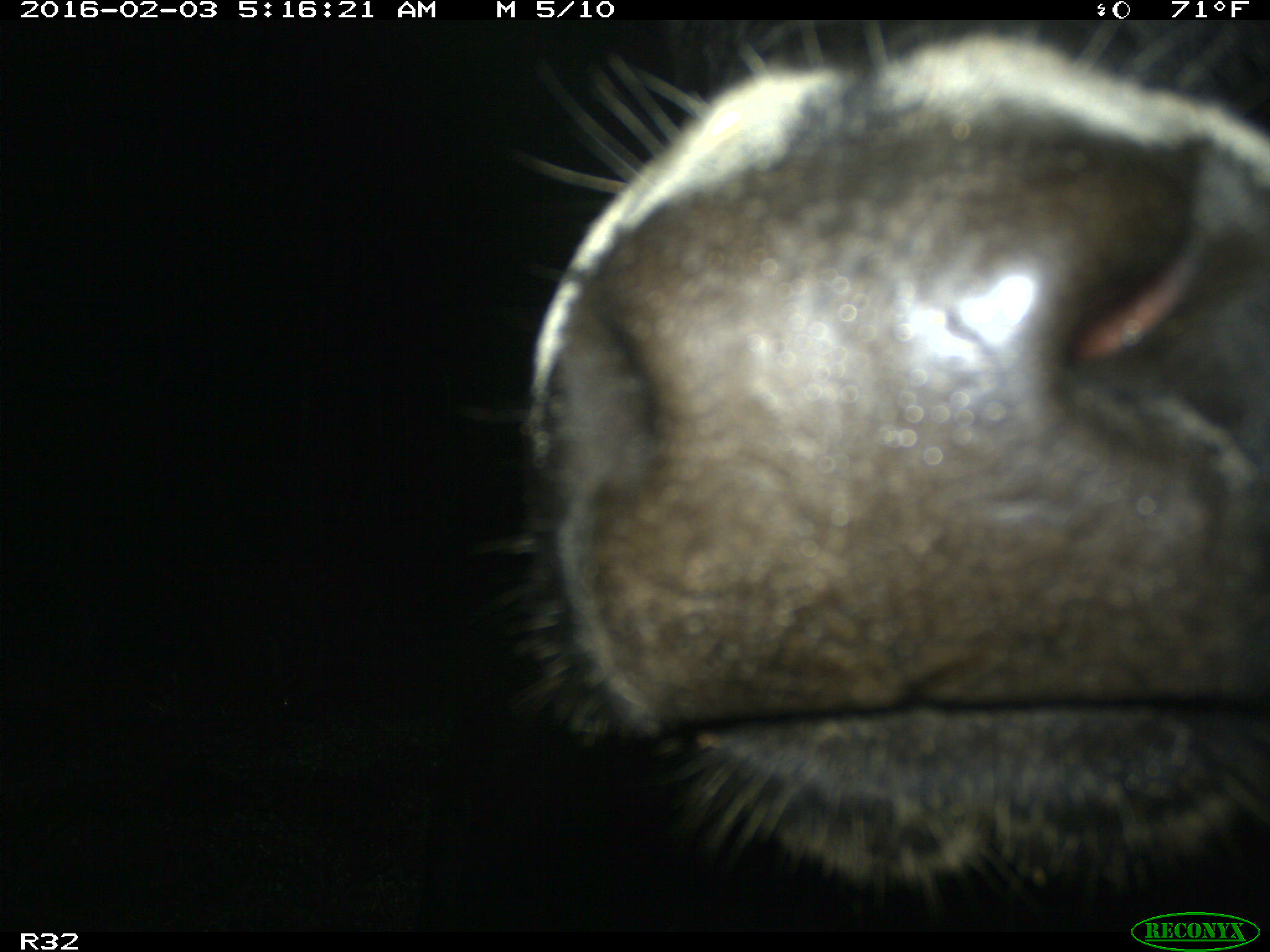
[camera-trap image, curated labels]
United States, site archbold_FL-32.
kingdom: Animalia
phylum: Chordata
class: Mammalia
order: Artiodactyla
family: Bovidae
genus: Bos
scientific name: Bos taurus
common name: domestic cow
Bos taurus (domestic cow).